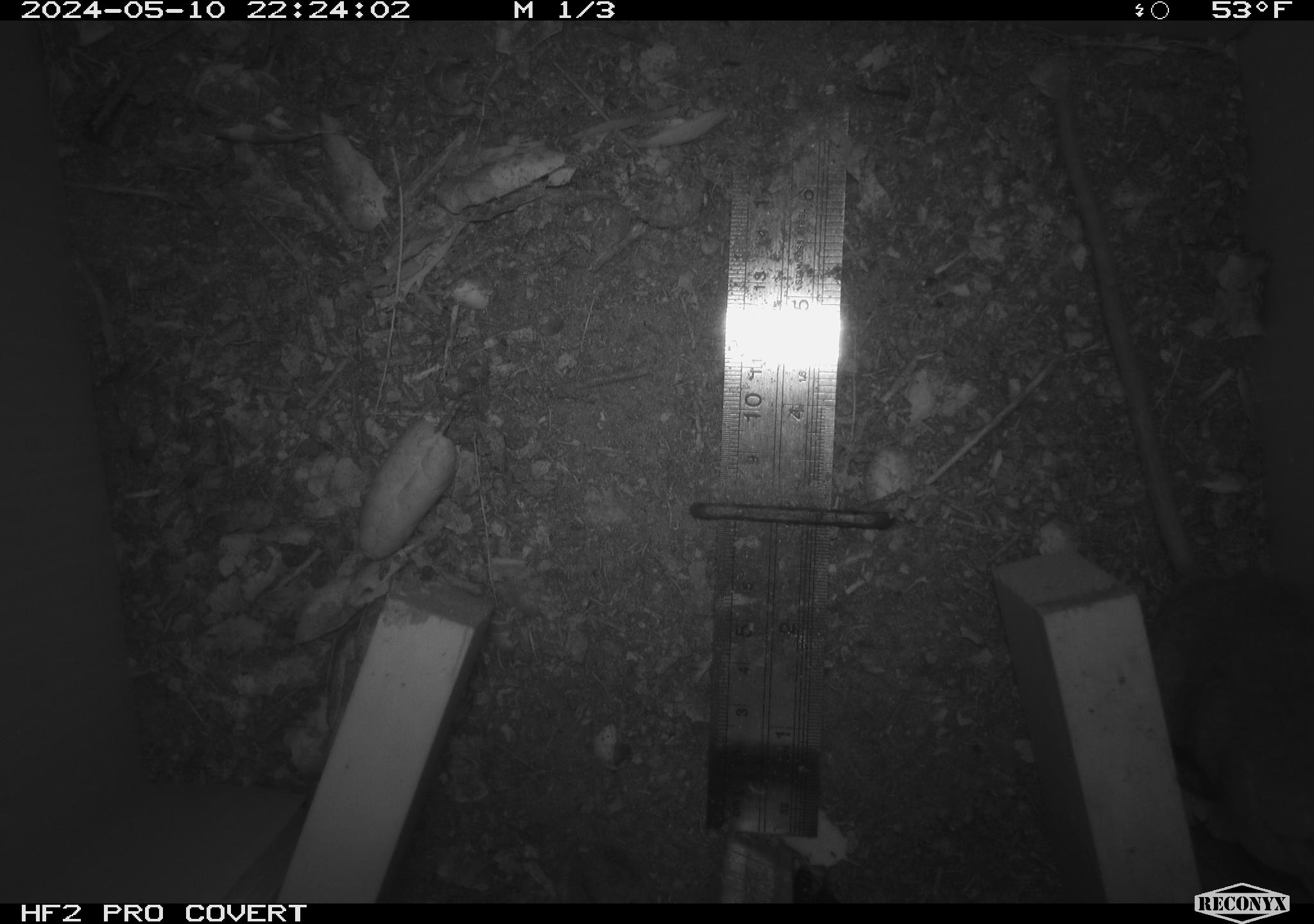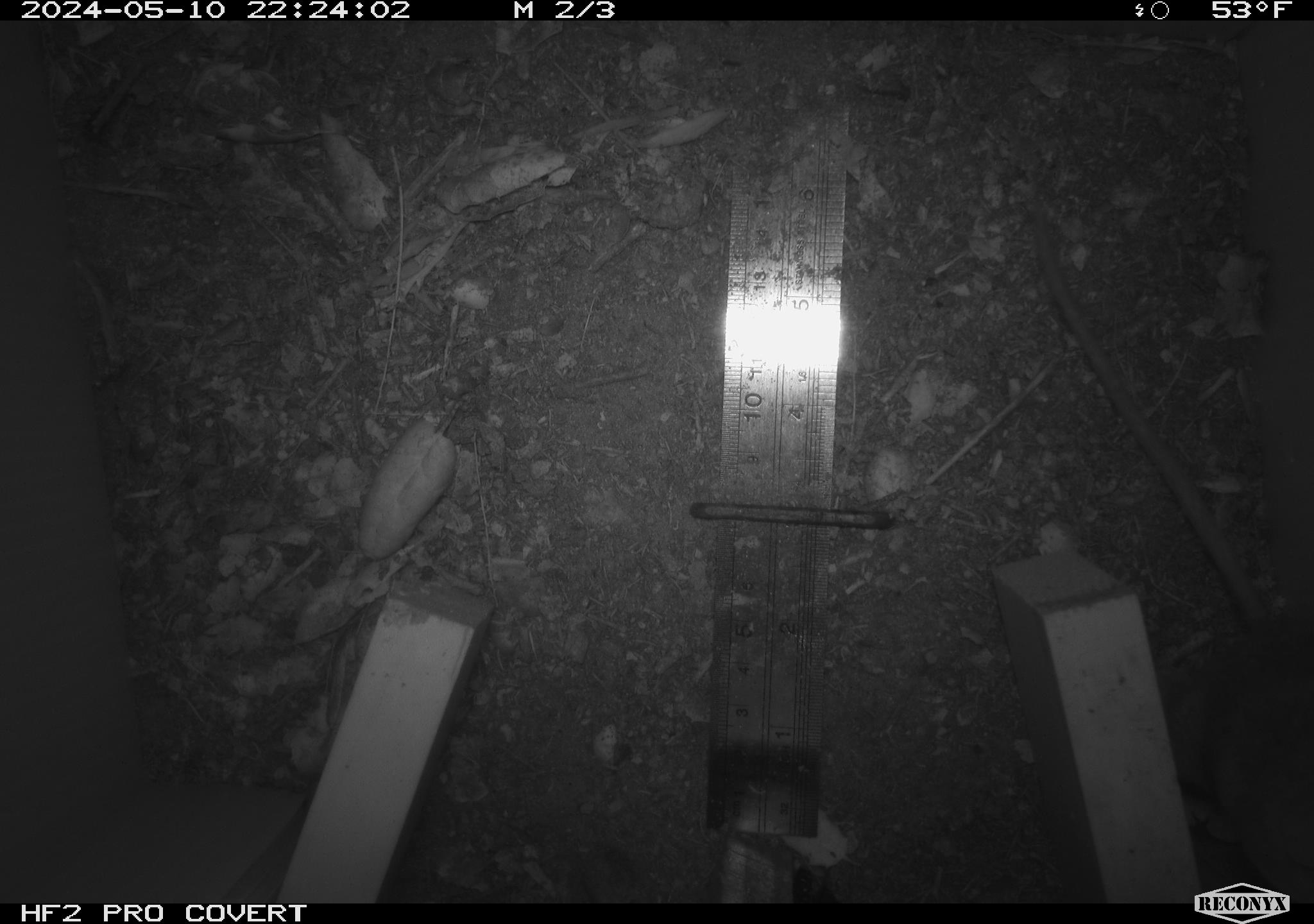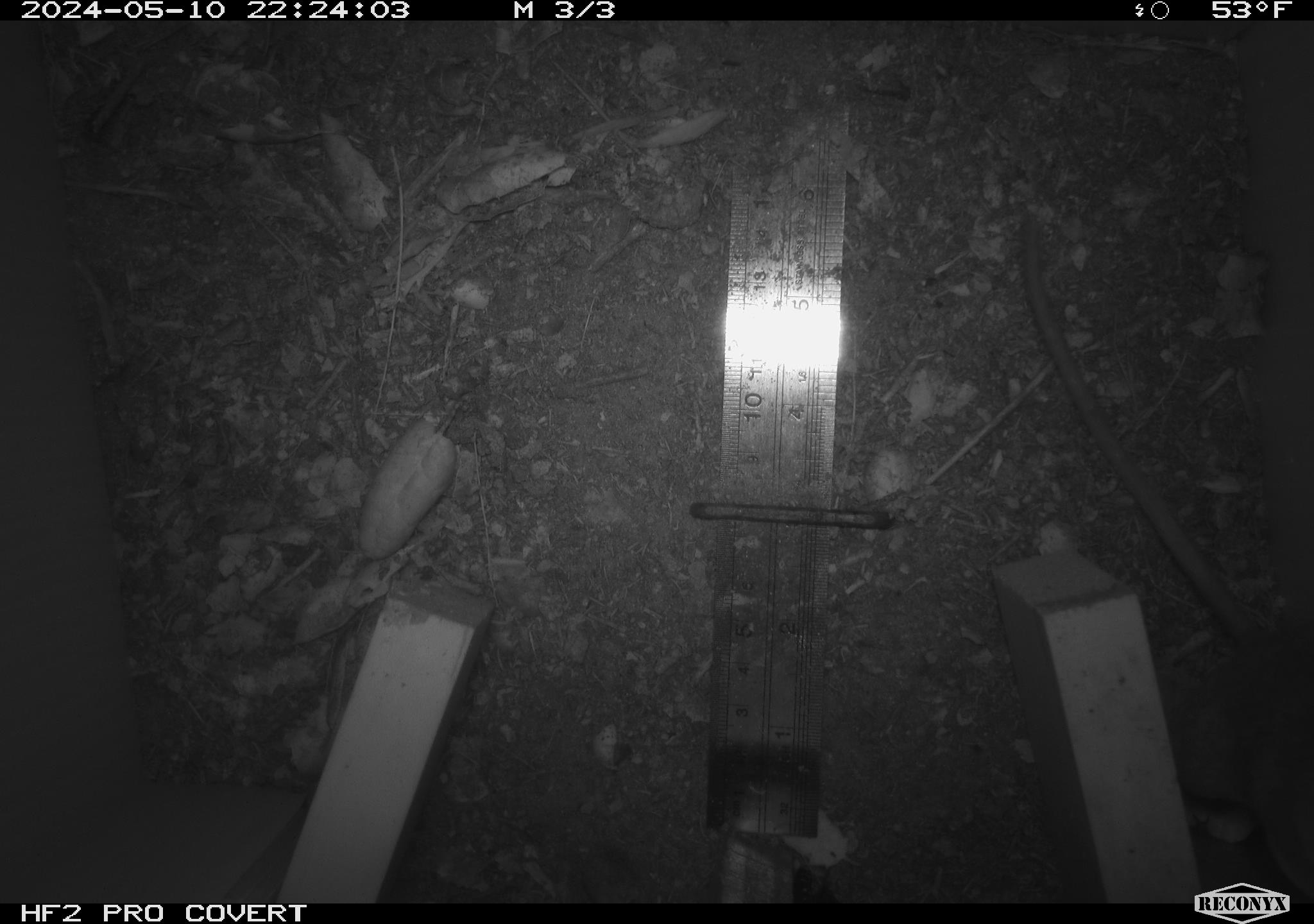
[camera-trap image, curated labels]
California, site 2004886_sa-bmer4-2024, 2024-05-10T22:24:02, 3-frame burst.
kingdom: Animalia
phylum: Chordata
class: Mammalia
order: Rodentia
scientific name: Rodentia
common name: mouse species